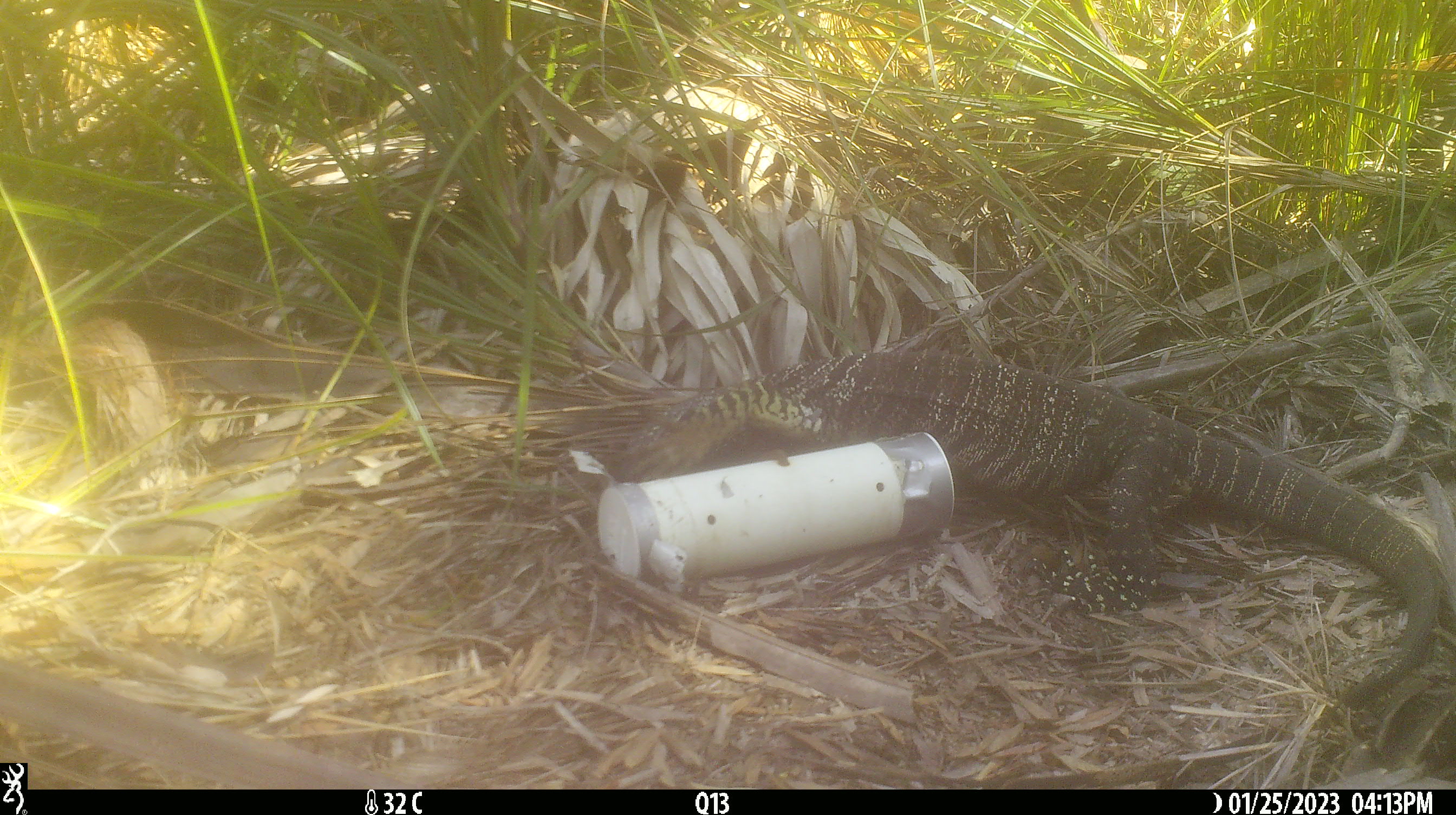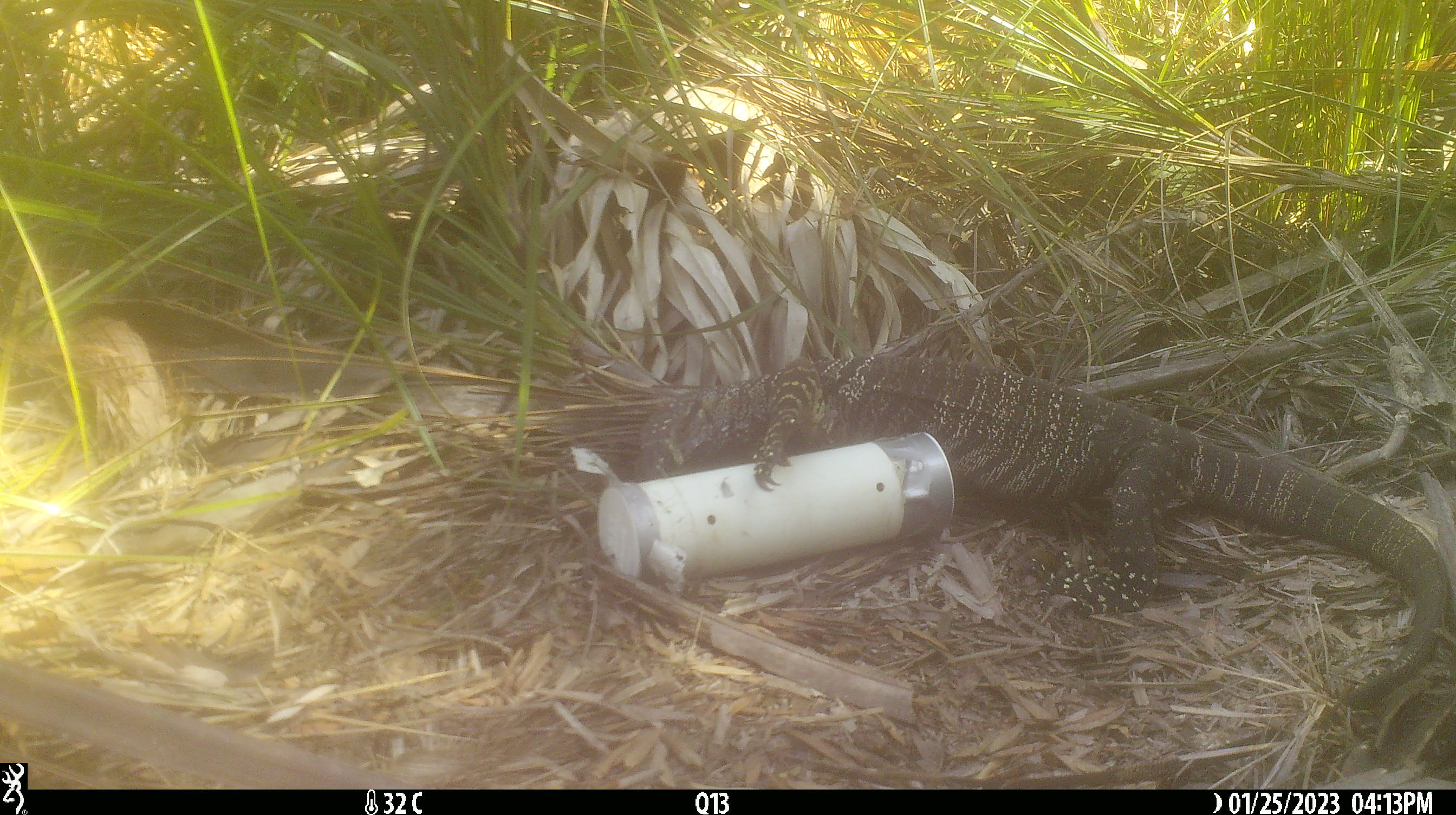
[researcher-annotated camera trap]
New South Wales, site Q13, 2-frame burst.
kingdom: Animalia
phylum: Chordata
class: Reptilia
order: Squamata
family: Varanidae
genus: Varanus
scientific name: Varanus varius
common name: lace monitor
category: goanna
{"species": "goanna (lace monitor) (Varanus varius)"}